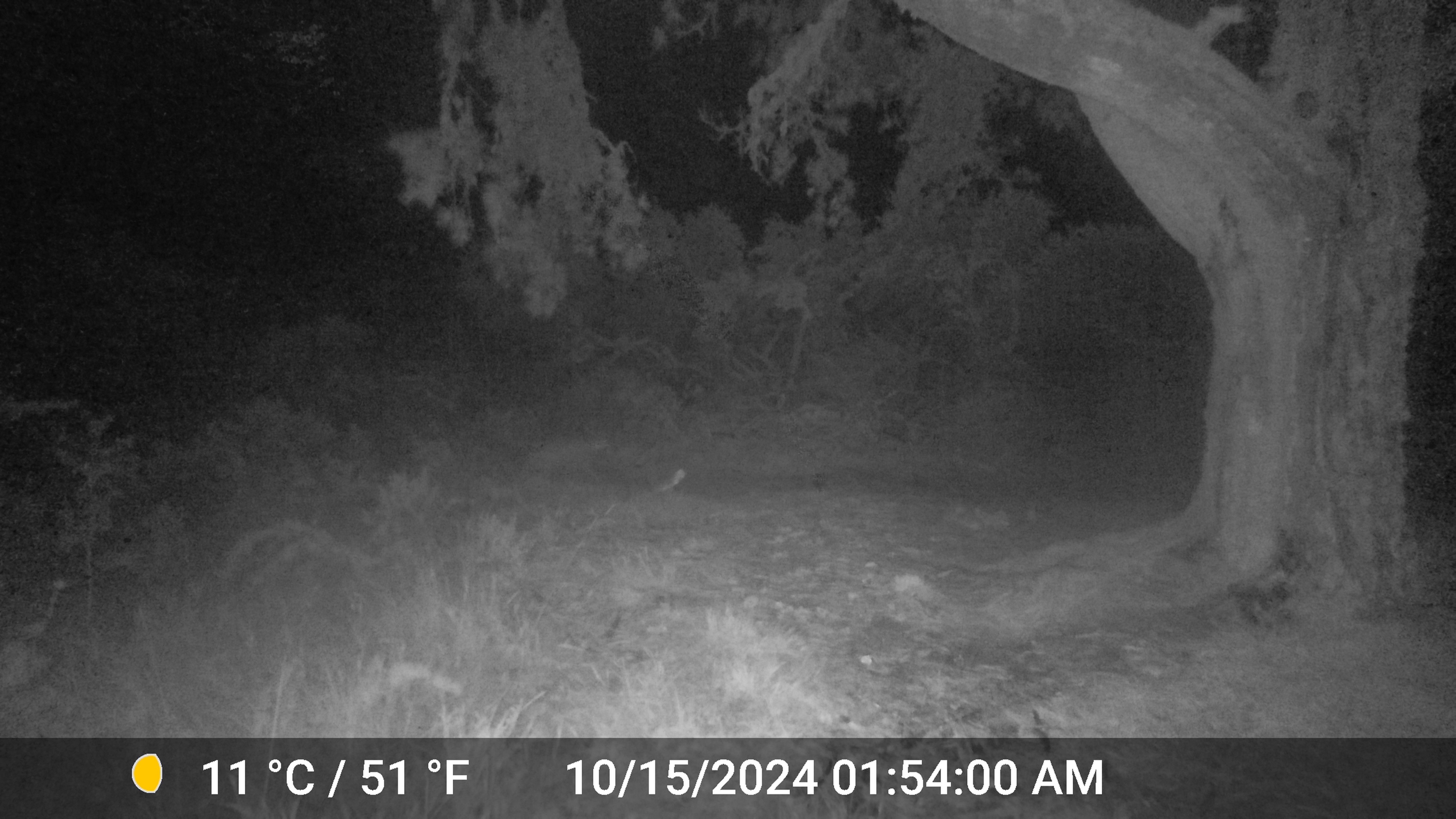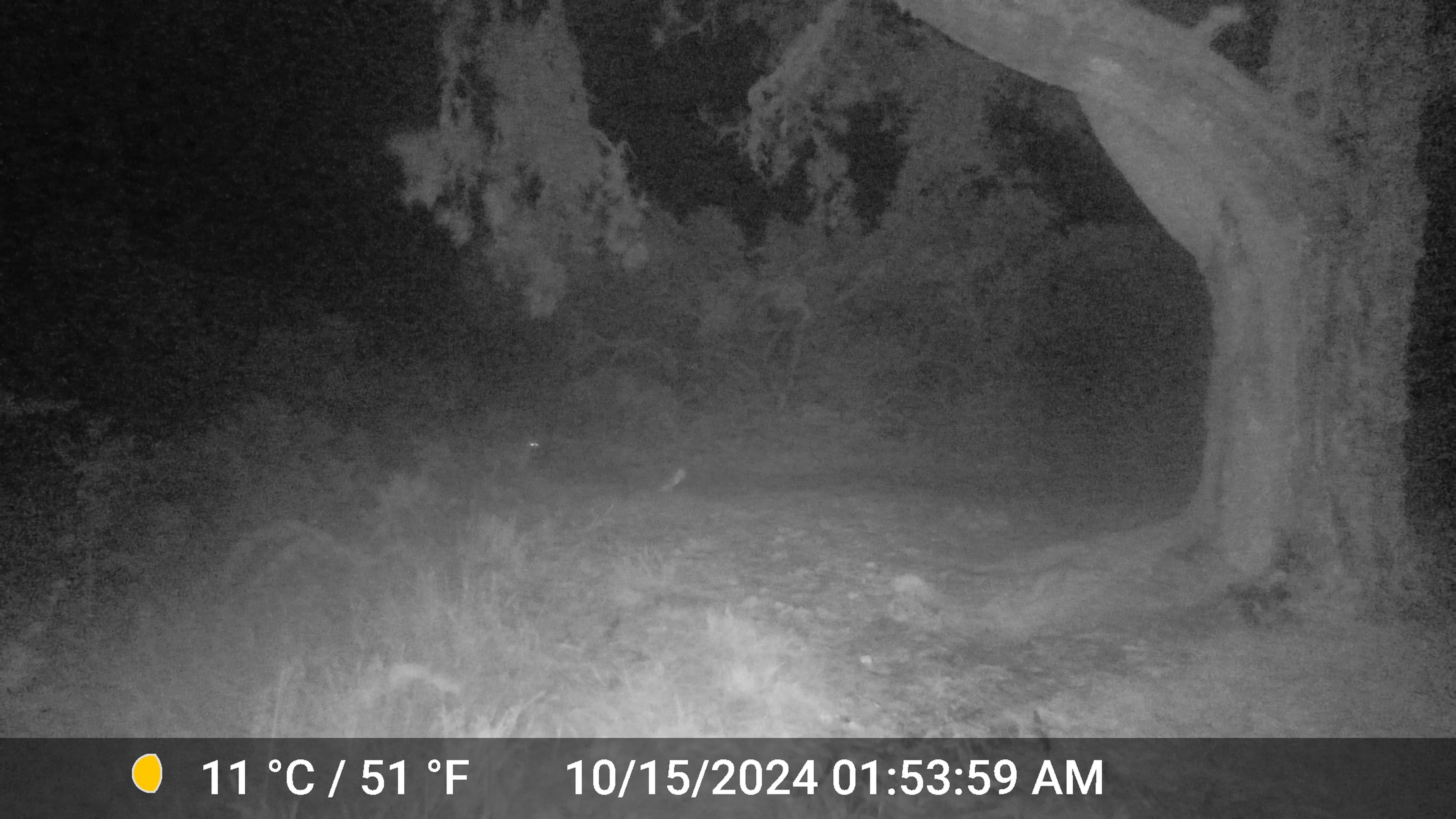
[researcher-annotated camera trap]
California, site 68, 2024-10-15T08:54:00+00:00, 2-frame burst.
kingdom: Animalia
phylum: Chordata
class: Mammalia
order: Artiodactyla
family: Cervidae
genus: Odocoileus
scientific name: Odocoileus hemionus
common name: mule deer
Mule deer (Odocoileus hemionus).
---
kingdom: Animalia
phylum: Chordata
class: Mammalia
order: Carnivora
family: Canidae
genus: Canis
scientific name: Canis latrans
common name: coyote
Coyote (Canis latrans).